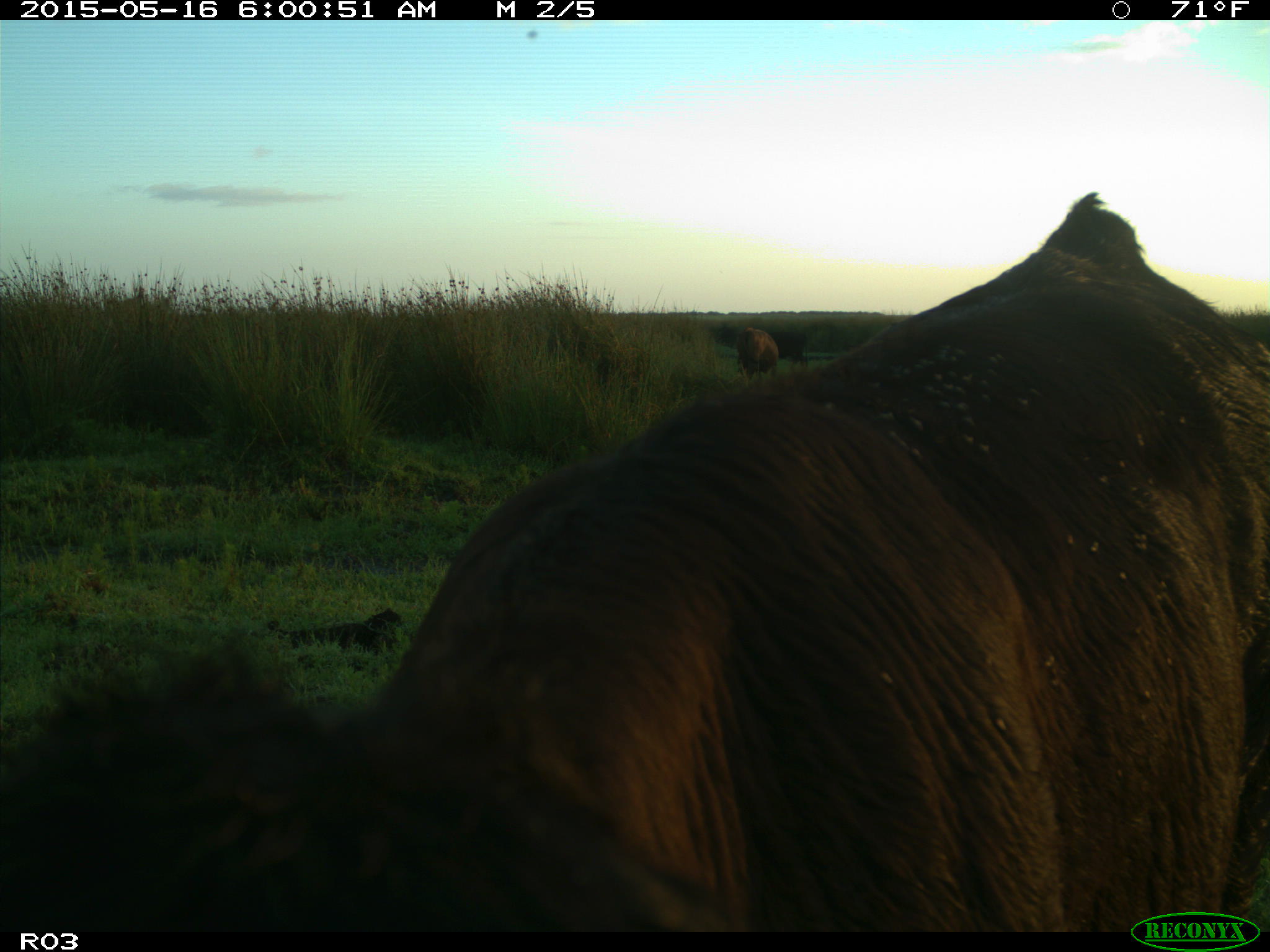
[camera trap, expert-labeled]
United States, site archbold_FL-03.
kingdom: Animalia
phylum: Chordata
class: Mammalia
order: Artiodactyla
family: Bovidae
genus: Bos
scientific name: Bos taurus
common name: domestic cow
Bos taurus (domestic cow).